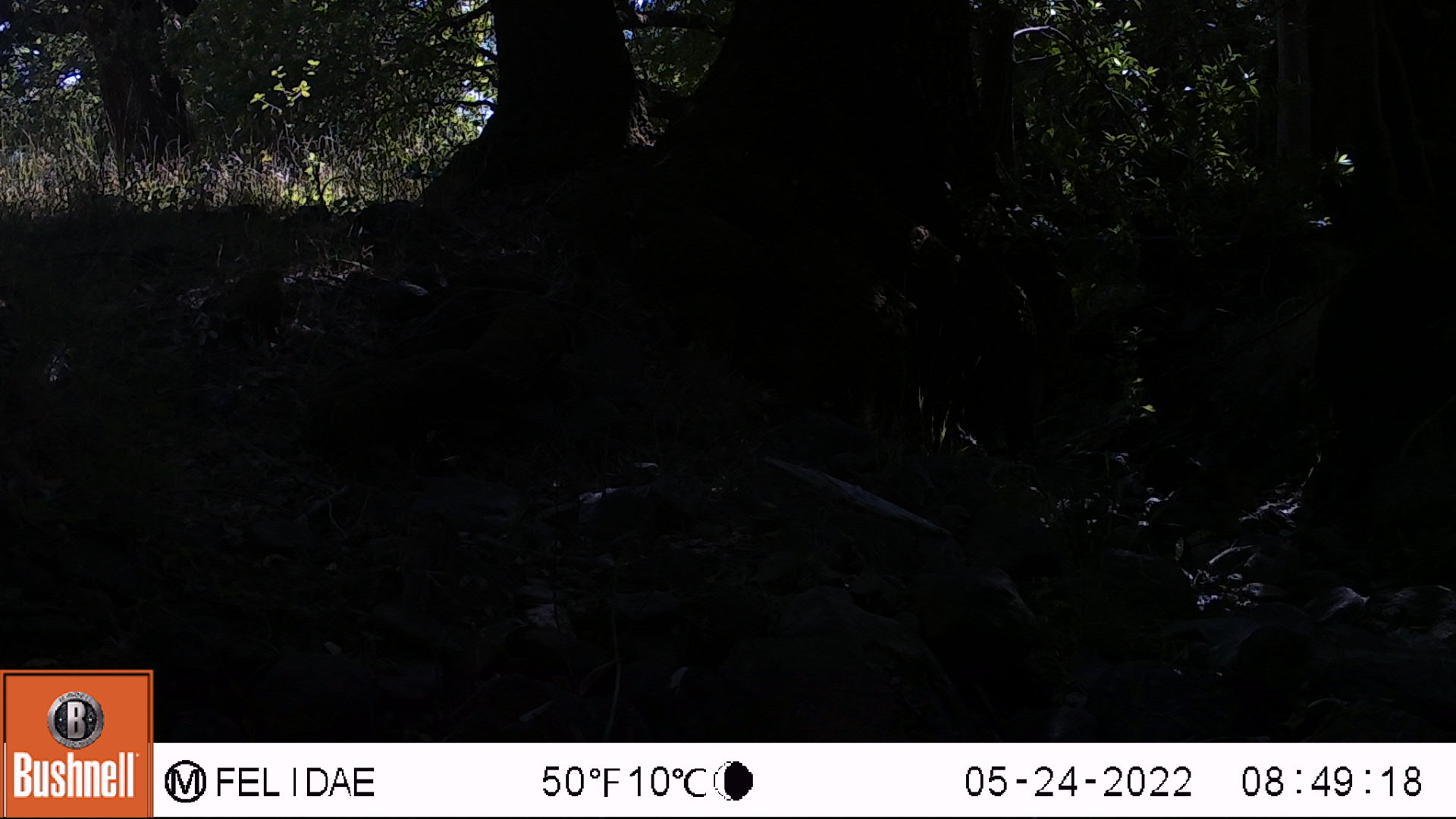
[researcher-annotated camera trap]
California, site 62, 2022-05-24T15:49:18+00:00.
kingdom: Animalia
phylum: Chordata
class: Mammalia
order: Rodentia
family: Sciuridae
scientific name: Sciuridae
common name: squirrel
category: unknown squirrel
Unknown squirrel (squirrel) (Sciuridae).